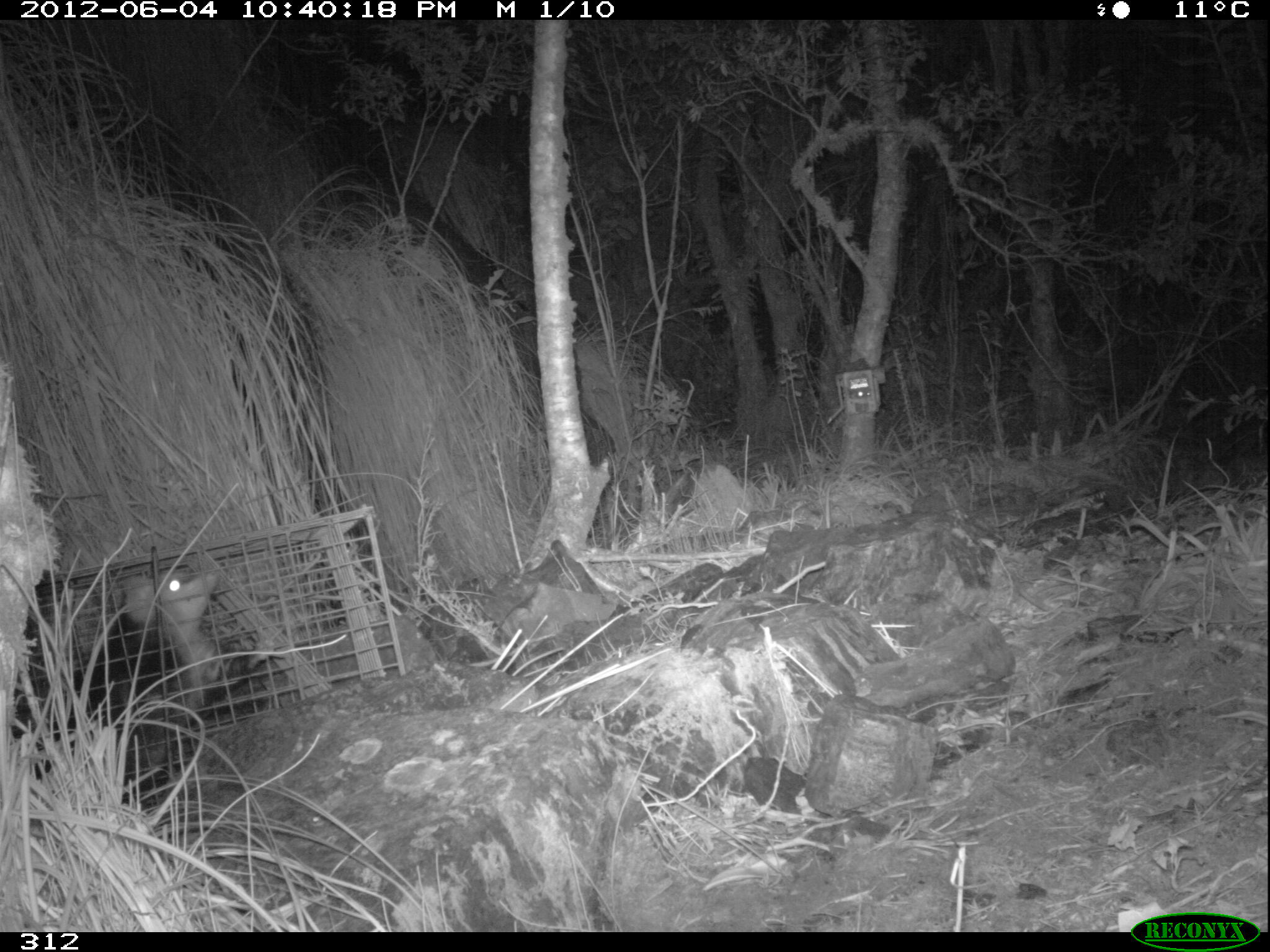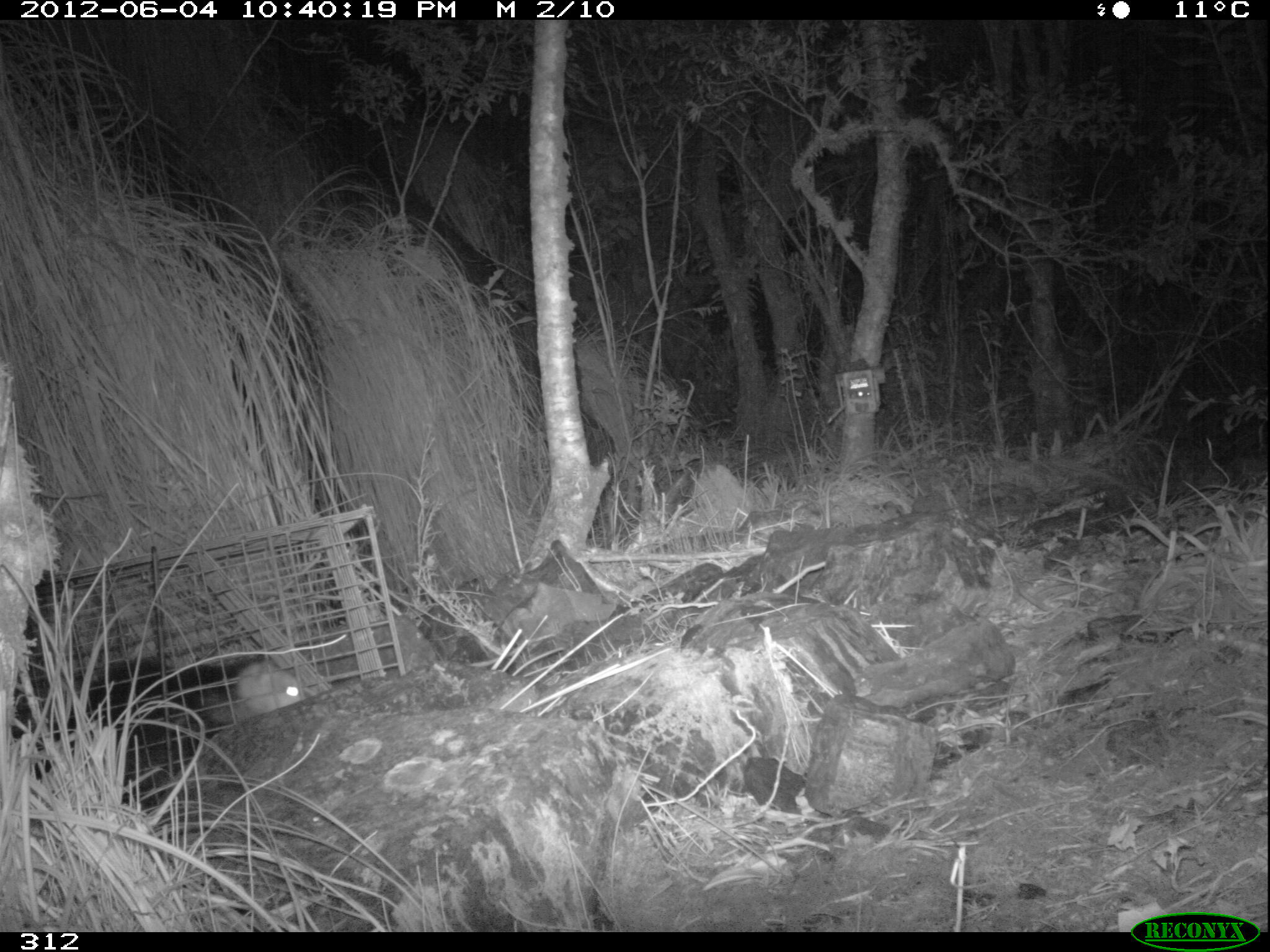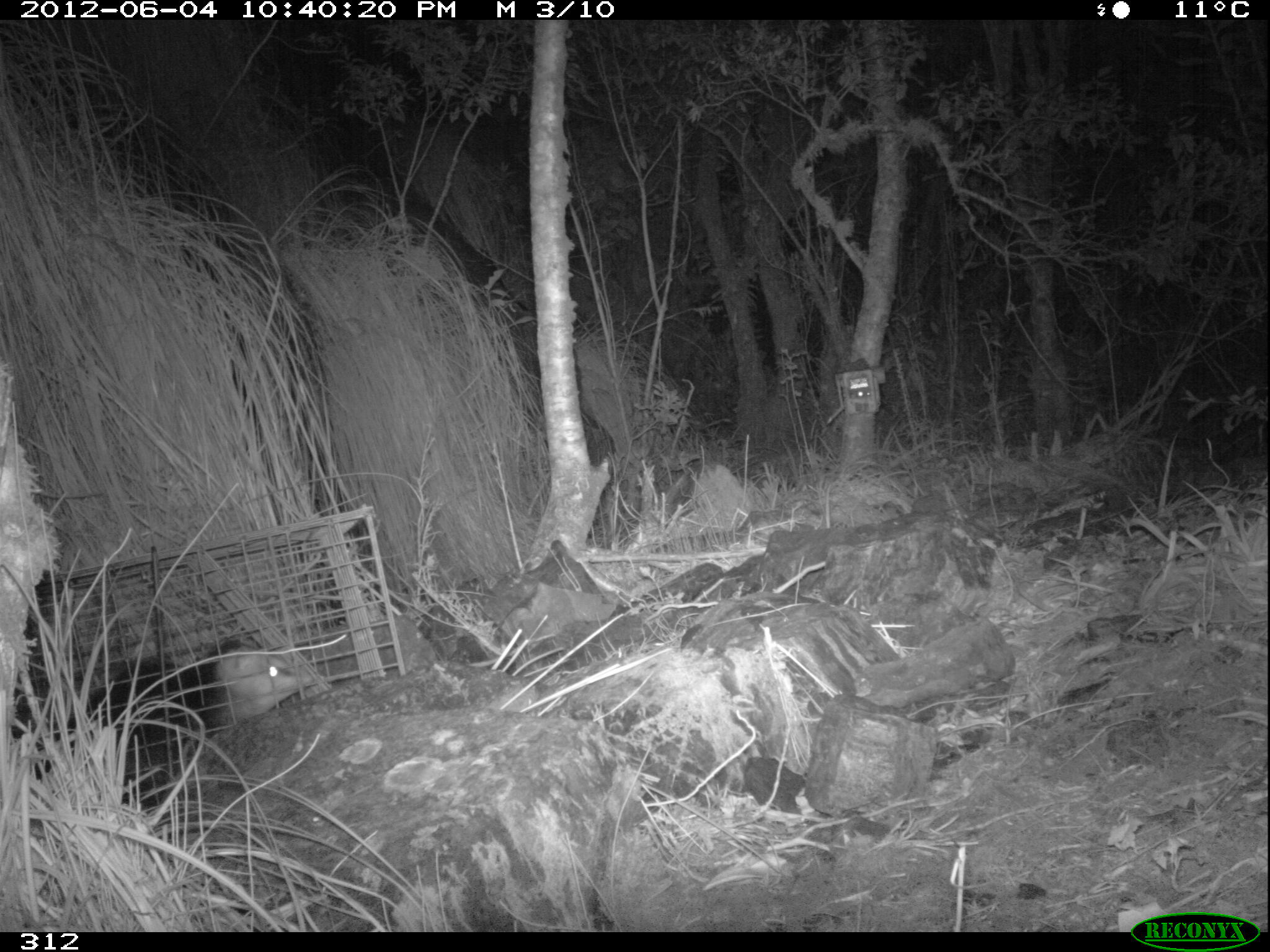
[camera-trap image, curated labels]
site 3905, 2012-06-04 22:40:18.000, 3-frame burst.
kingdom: Animalia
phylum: Chordata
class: Mammalia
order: Didelphimorphia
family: Didelphidae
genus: Didelphis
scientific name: Didelphis pernigra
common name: andean white-eared opossum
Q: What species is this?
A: Didelphis pernigra (andean white-eared opossum).